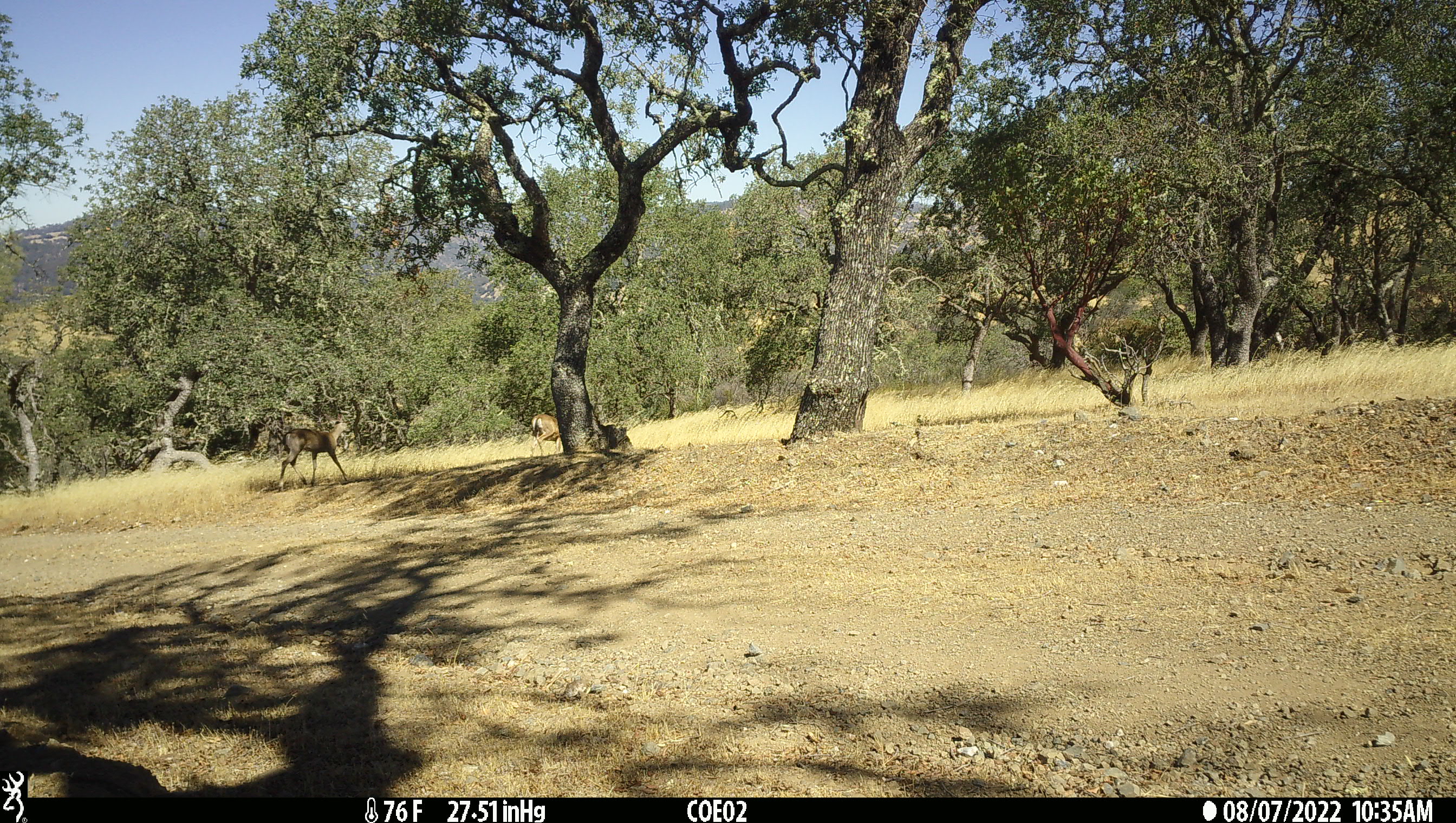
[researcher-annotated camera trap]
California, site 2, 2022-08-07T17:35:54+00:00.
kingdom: Animalia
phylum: Chordata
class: Mammalia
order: Artiodactyla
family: Cervidae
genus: Odocoileus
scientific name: Odocoileus hemionus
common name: mule deer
Mule deer (Odocoileus hemionus).